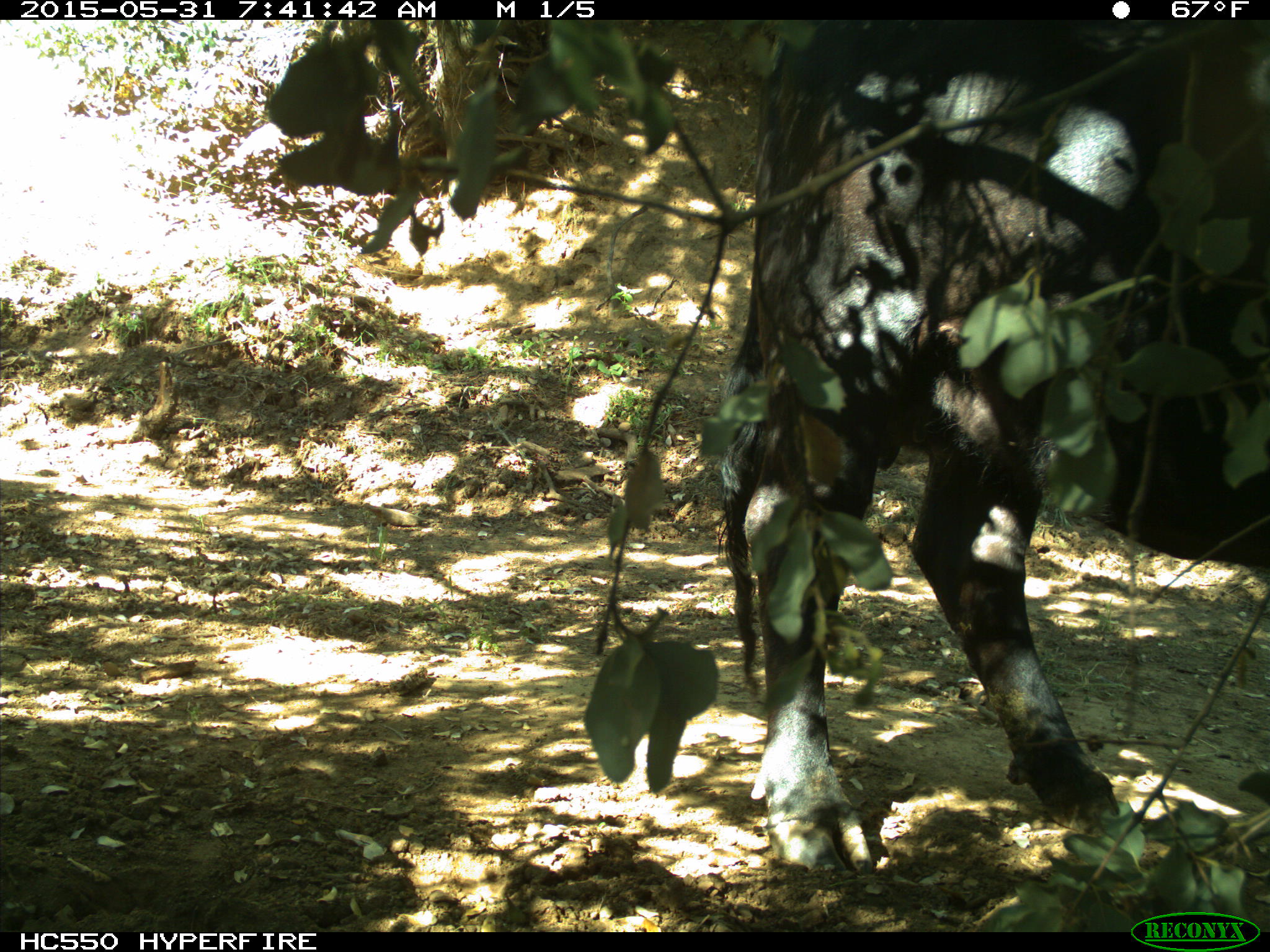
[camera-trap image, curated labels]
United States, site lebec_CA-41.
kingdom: Animalia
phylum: Chordata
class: Mammalia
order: Artiodactyla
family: Bovidae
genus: Bos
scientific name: Bos taurus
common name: domestic cow